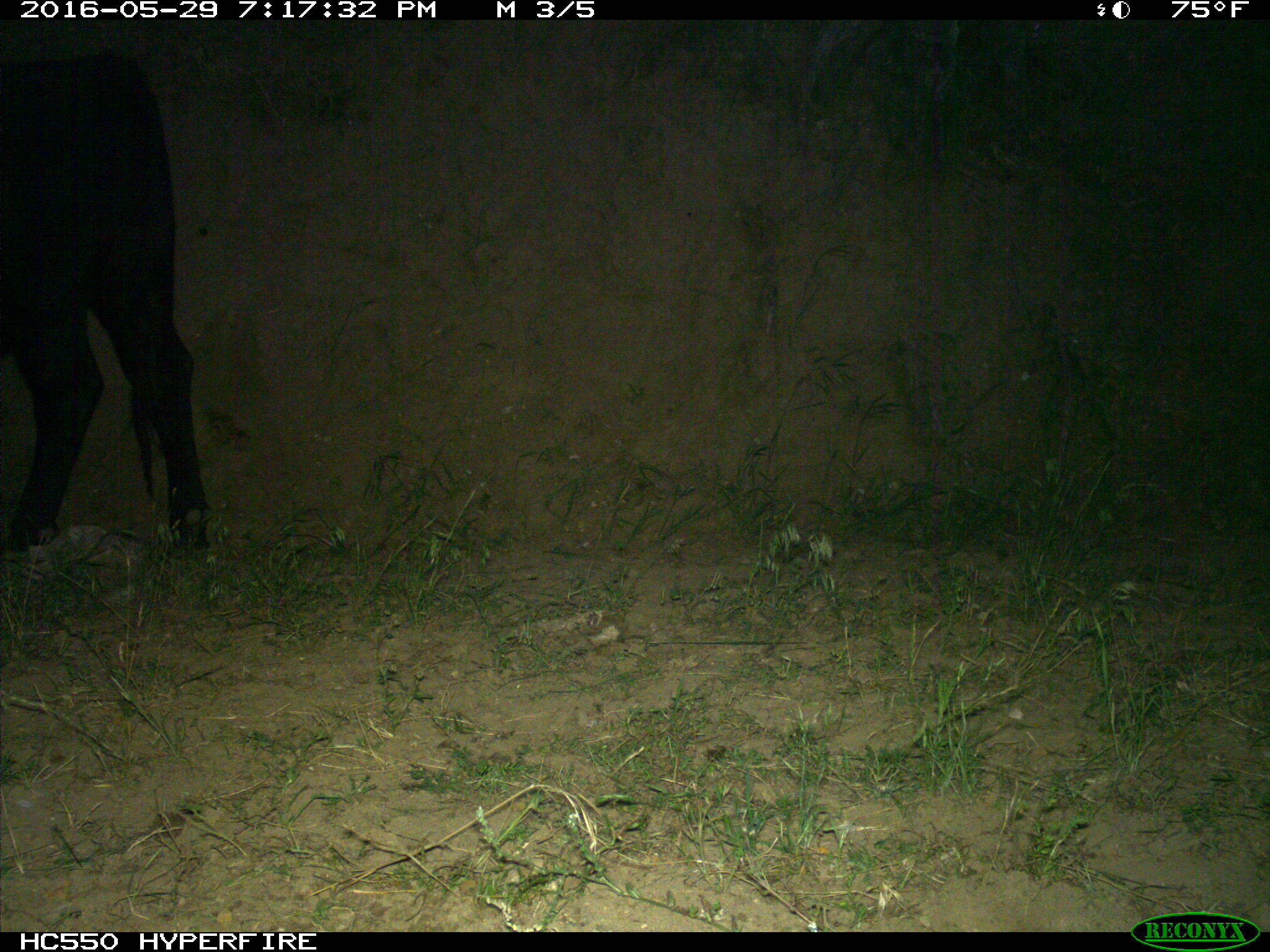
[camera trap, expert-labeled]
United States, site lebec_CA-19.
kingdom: Animalia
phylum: Chordata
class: Mammalia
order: Artiodactyla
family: Bovidae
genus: Bos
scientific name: Bos taurus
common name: domestic cow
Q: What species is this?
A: Bos taurus (domestic cow).